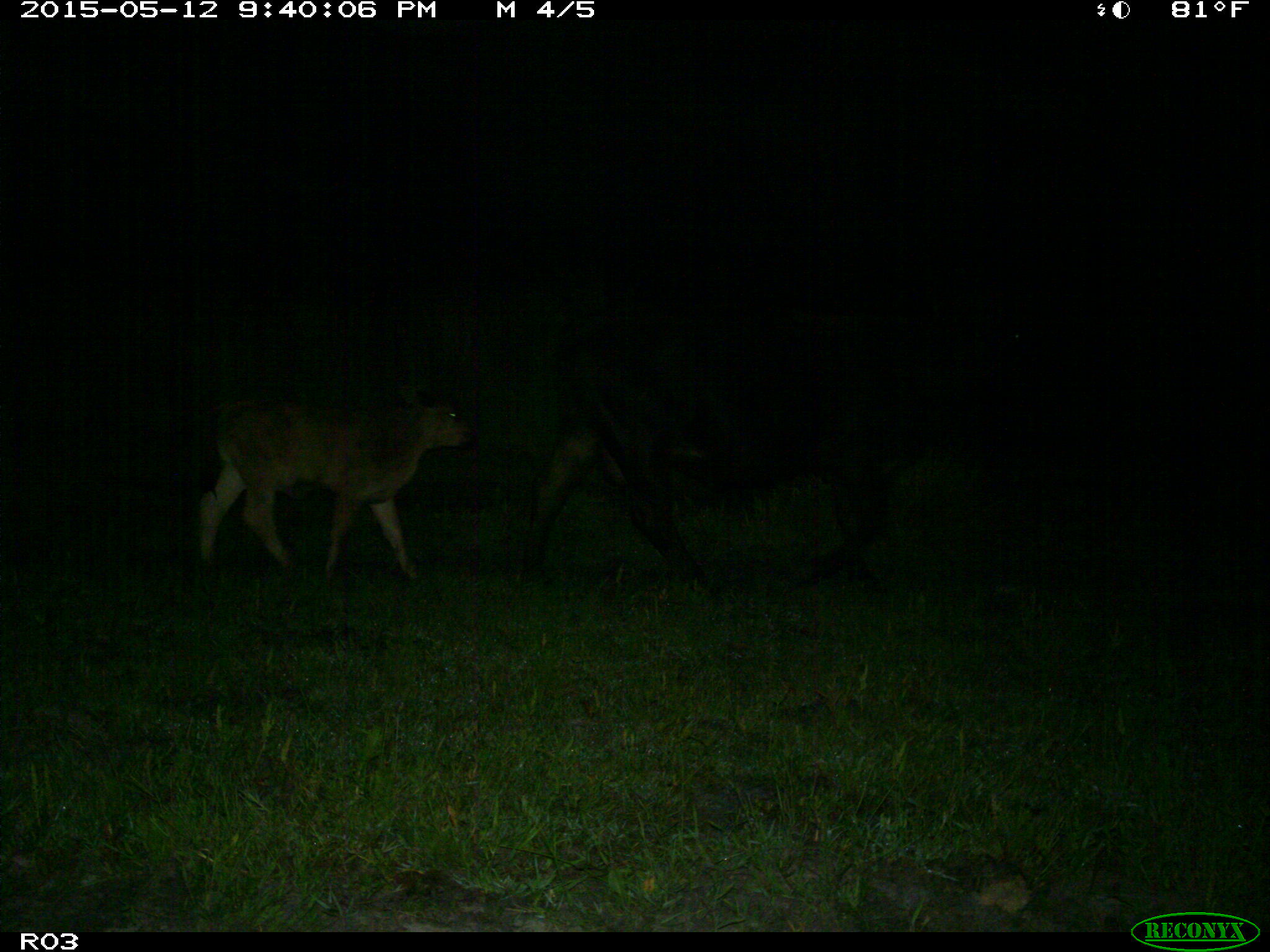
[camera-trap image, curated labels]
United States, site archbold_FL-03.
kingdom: Animalia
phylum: Chordata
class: Mammalia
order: Artiodactyla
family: Bovidae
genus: Bos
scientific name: Bos taurus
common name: domestic cow